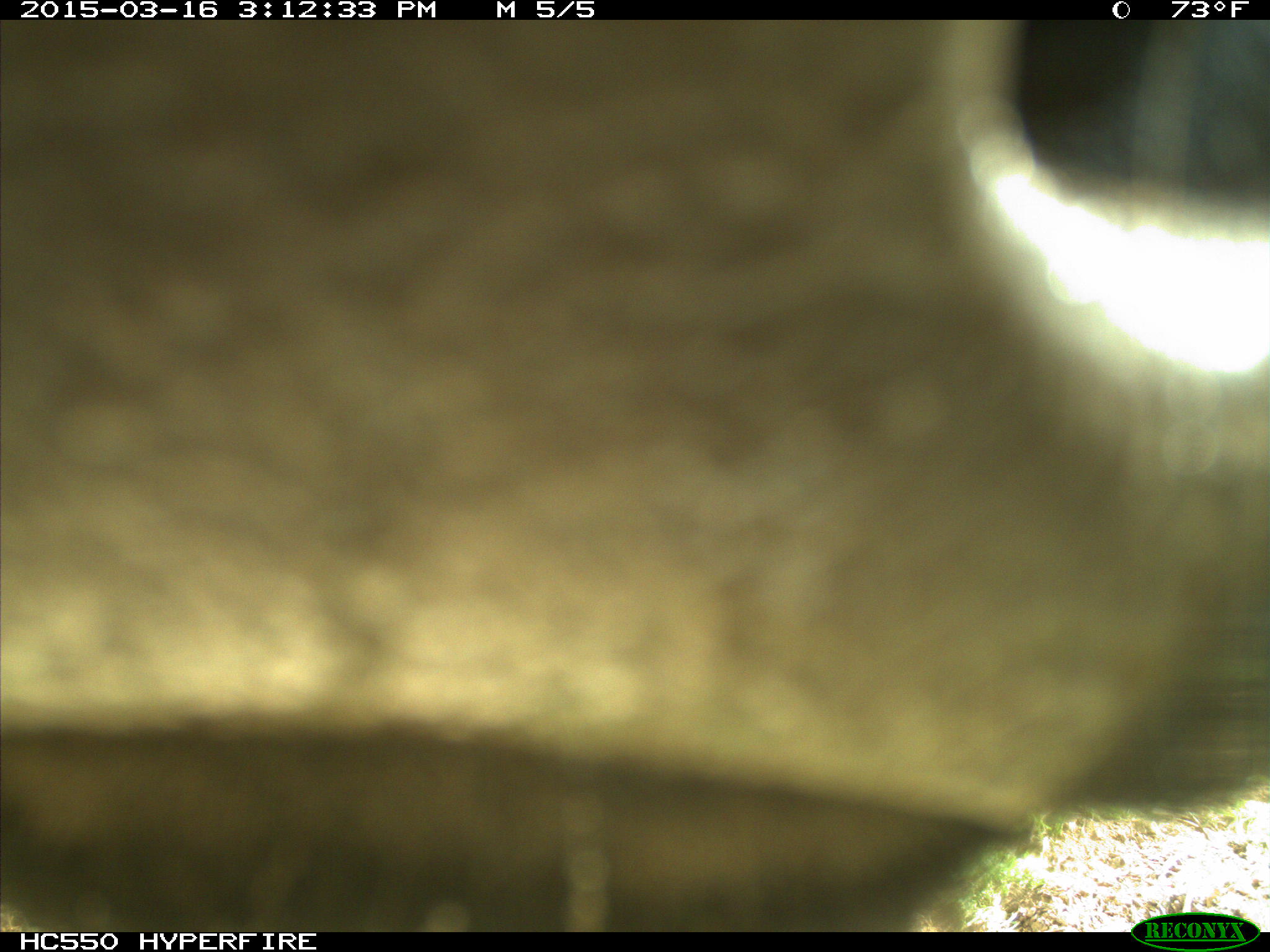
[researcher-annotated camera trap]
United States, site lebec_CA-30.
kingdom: Animalia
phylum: Chordata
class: Mammalia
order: Artiodactyla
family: Bovidae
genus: Bos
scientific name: Bos taurus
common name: domestic cow